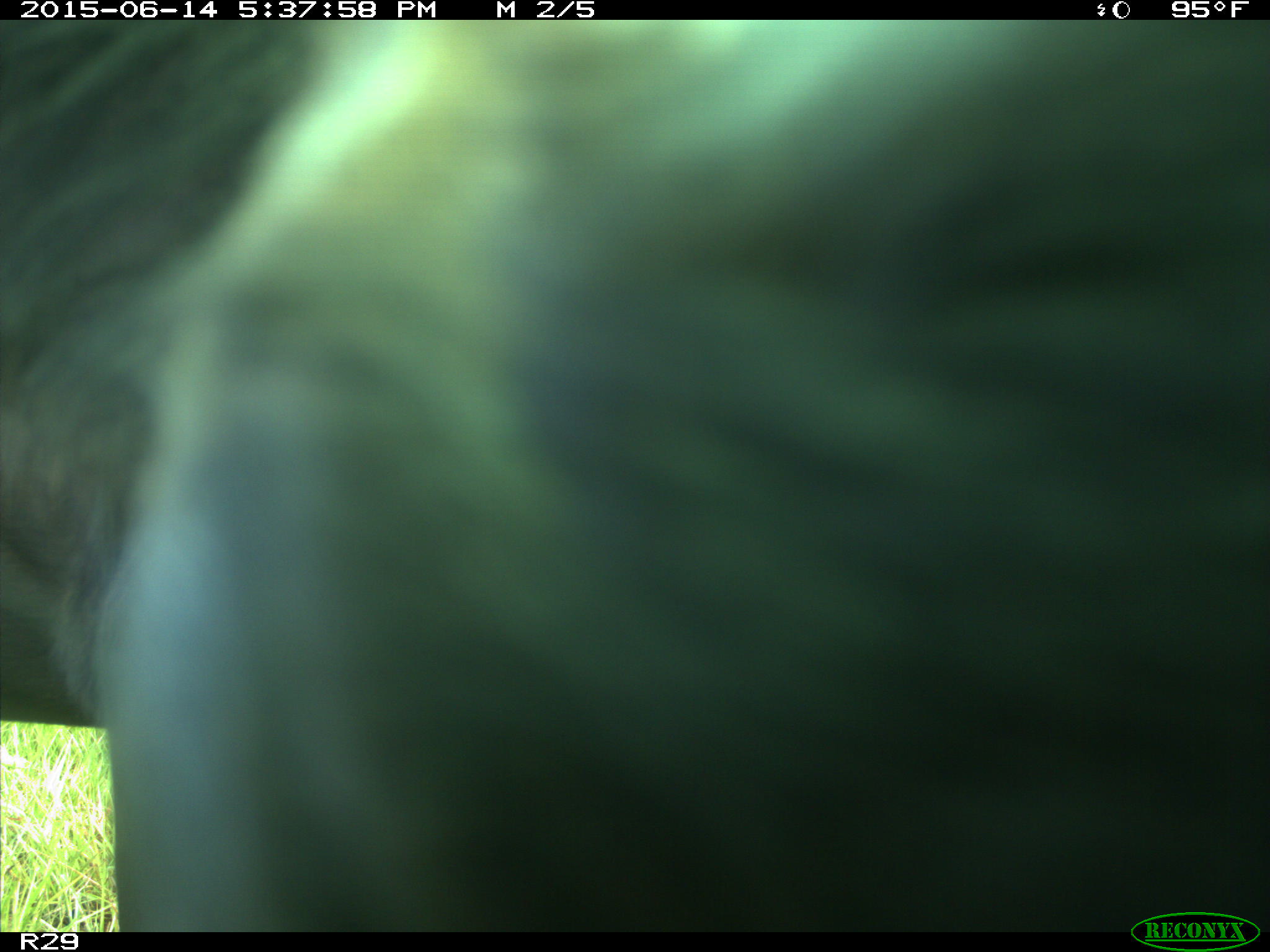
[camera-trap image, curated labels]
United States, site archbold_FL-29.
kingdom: Animalia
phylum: Chordata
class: Mammalia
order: Artiodactyla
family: Bovidae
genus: Bos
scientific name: Bos taurus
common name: domestic cow